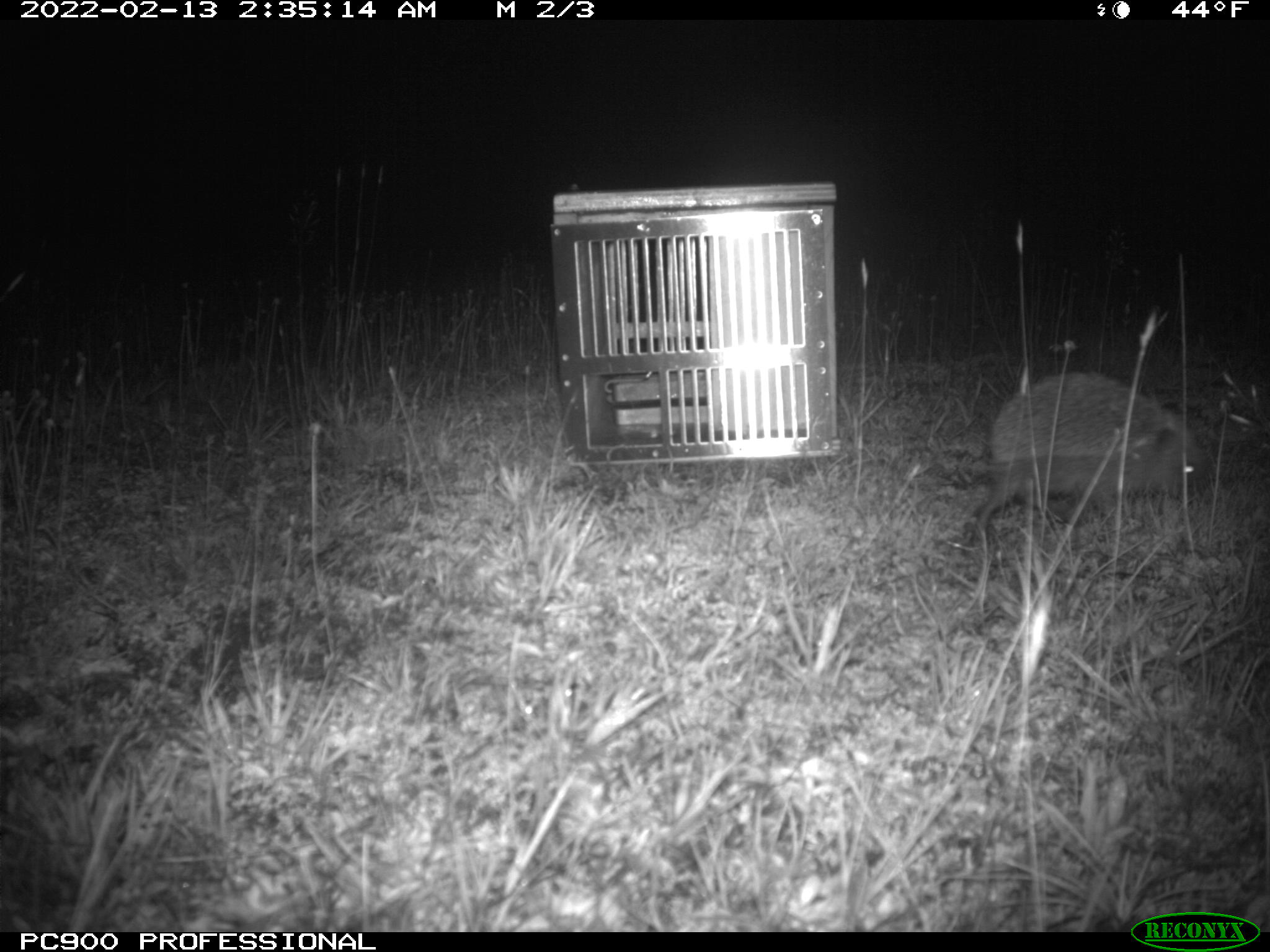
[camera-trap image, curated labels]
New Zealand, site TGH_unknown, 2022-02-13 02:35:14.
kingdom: Animalia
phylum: Chordata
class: Mammalia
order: Eulipotyphla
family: Erinaceidae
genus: Erinaceus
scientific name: Erinaceus europaeus europaeus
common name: european hedgehog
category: hedgehog